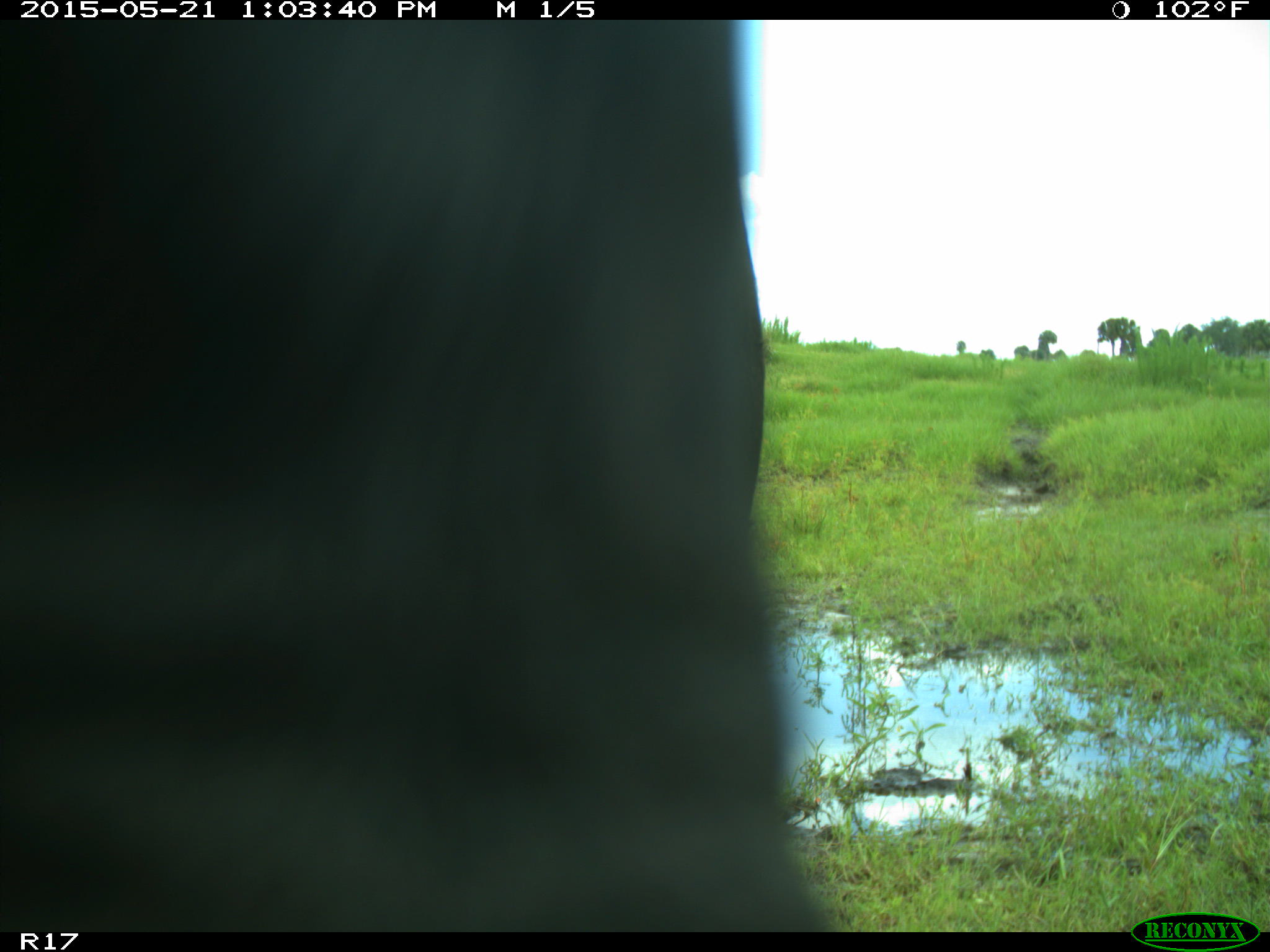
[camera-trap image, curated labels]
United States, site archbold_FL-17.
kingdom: Animalia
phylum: Chordata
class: Mammalia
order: Artiodactyla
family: Bovidae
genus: Bos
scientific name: Bos taurus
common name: domestic cow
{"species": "Bos taurus (domestic cow)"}